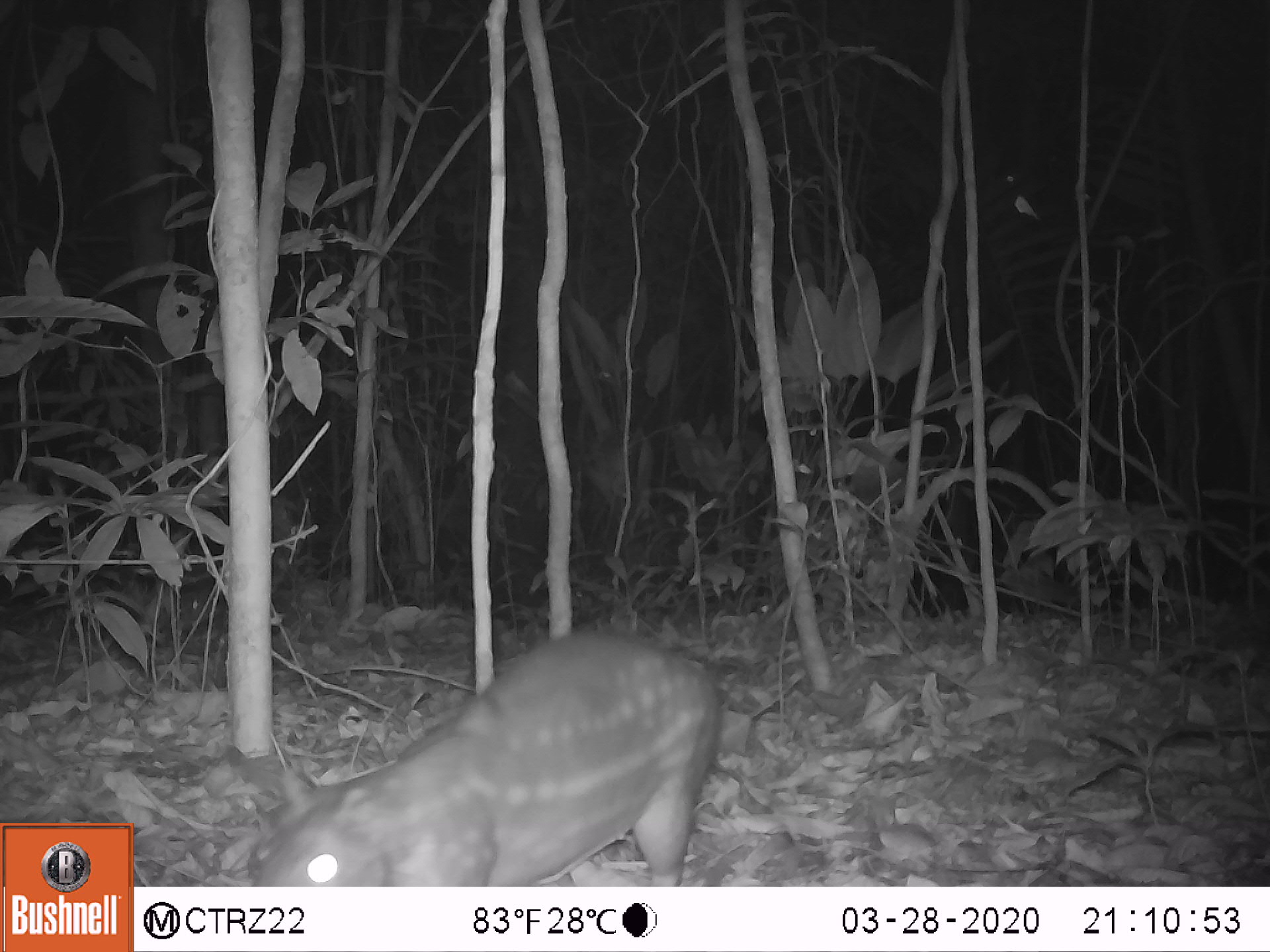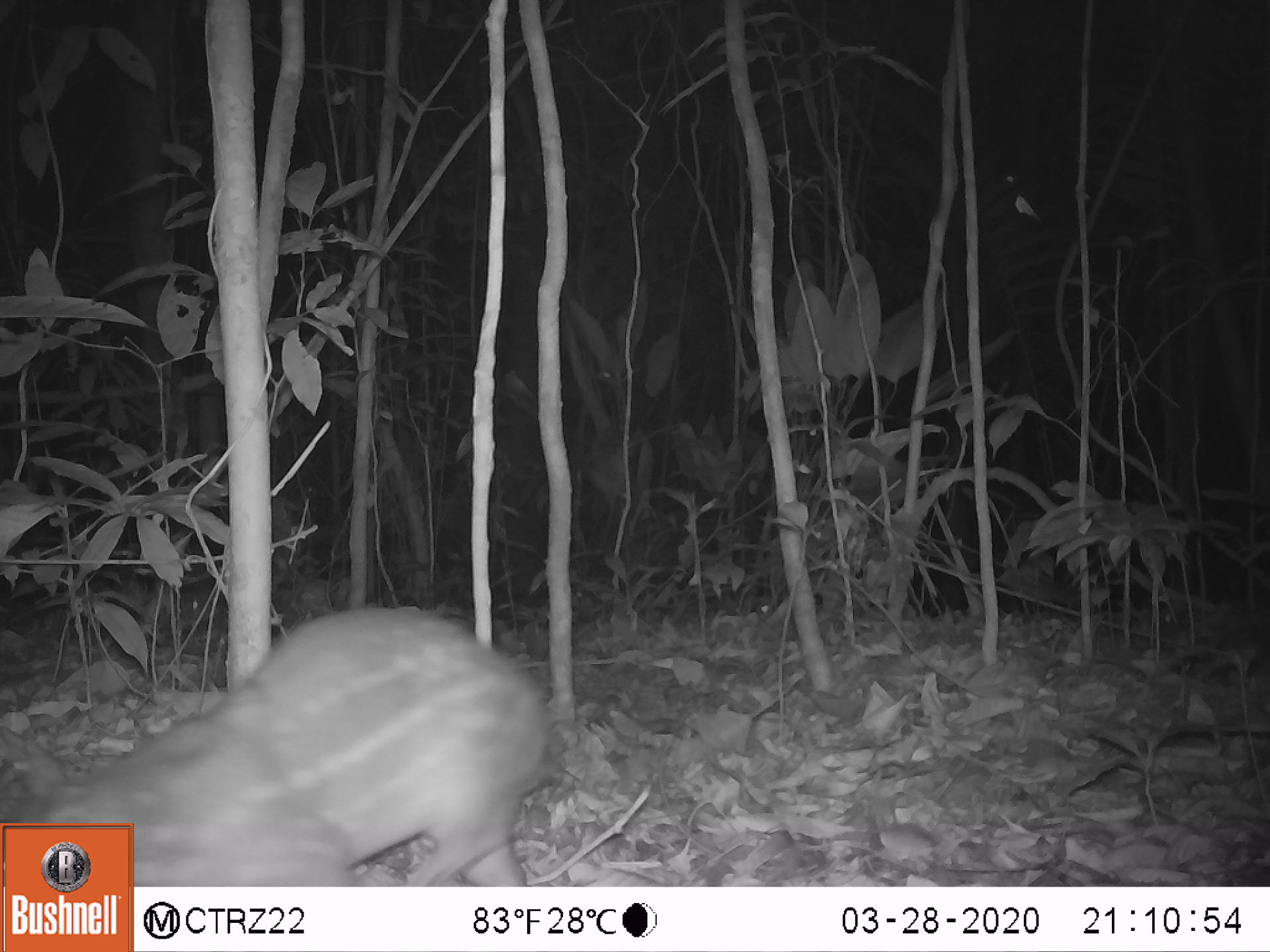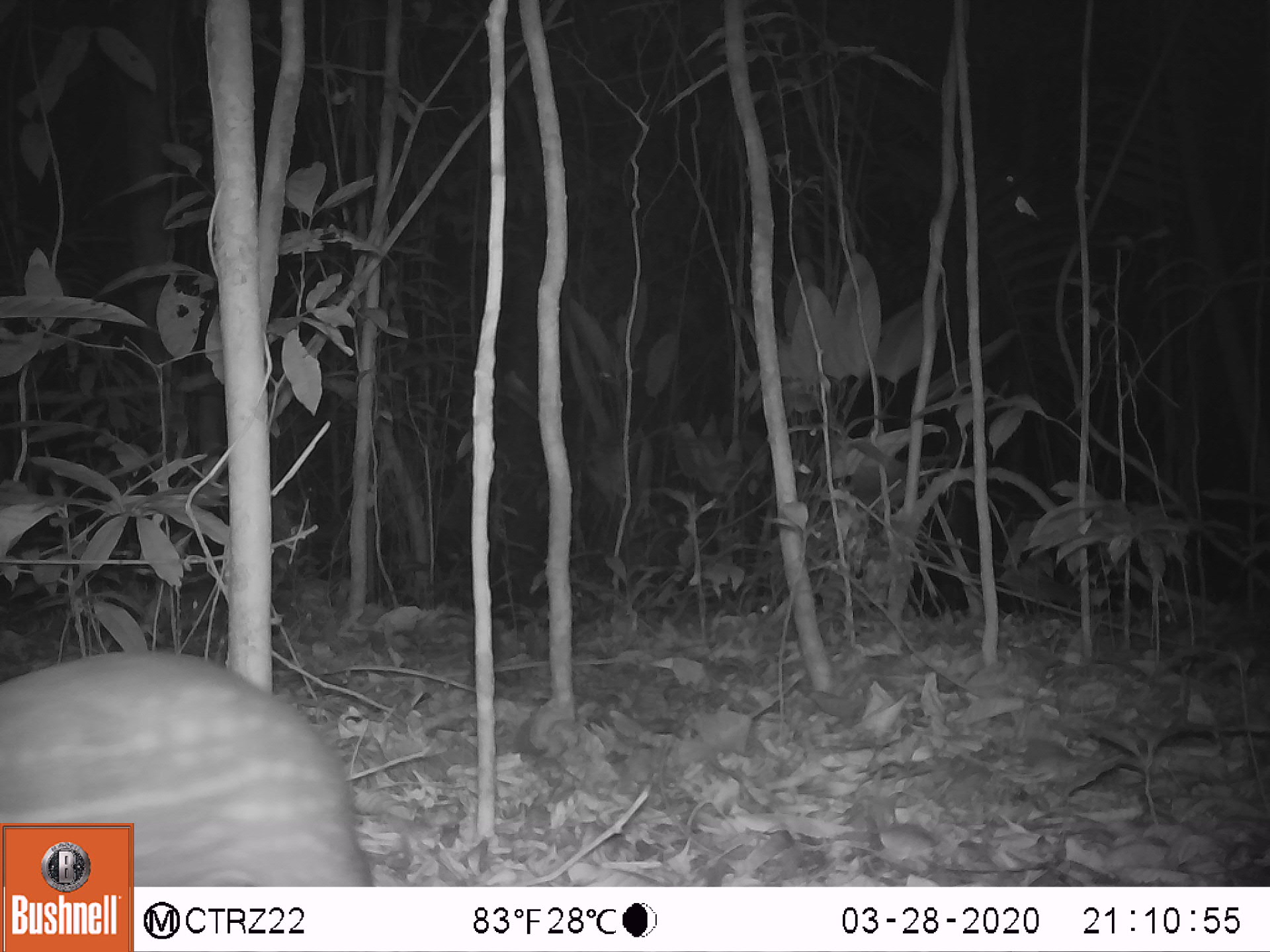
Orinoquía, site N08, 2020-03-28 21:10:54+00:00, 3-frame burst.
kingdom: Animalia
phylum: Chordata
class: Mammalia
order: Rodentia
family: Cuniculidae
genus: Cuniculus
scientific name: Cuniculus paca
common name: spotted paca